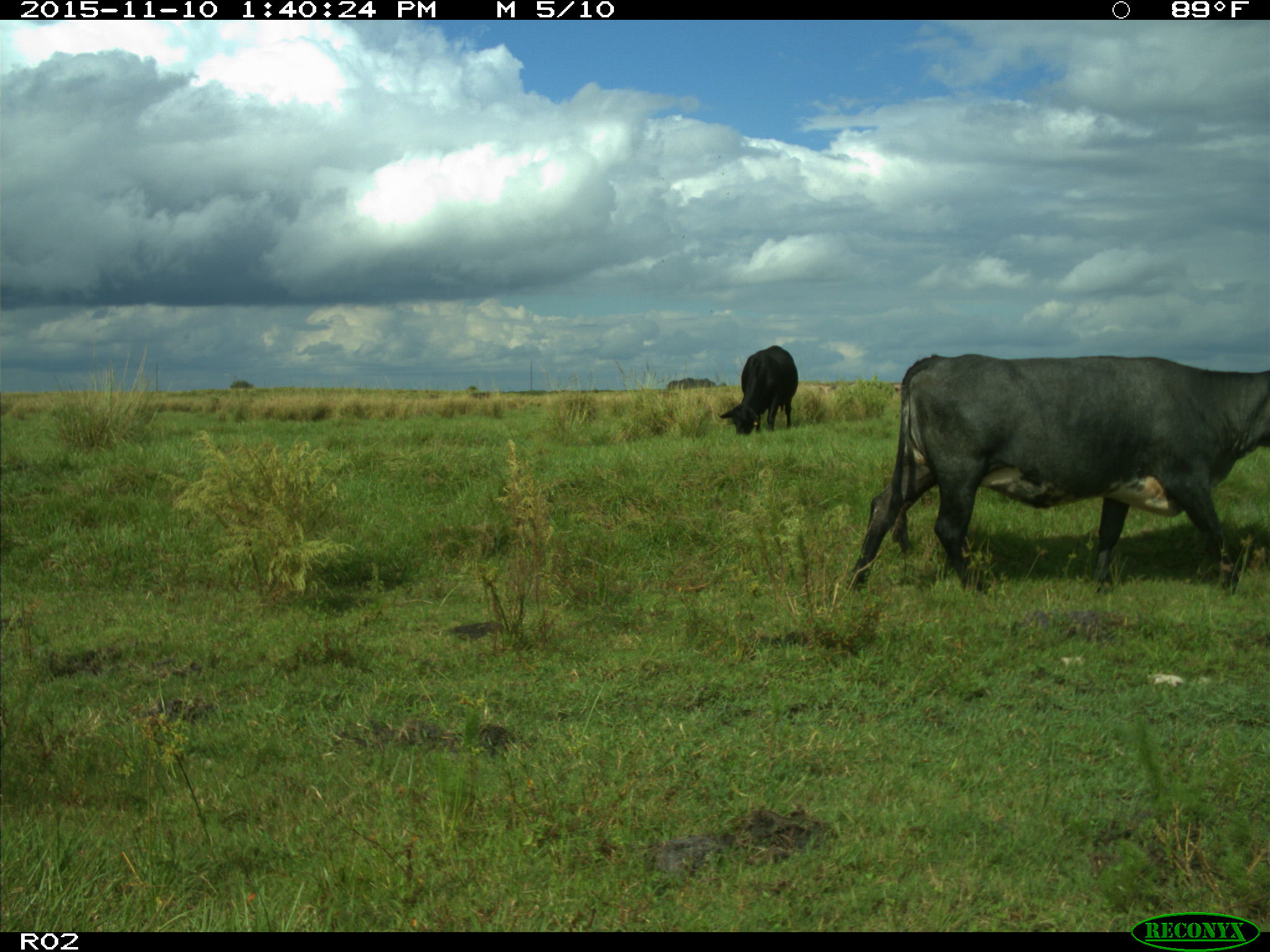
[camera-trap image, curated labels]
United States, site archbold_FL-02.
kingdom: Animalia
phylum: Chordata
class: Mammalia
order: Artiodactyla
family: Bovidae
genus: Bos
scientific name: Bos taurus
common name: domestic cow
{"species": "Bos taurus (domestic cow)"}